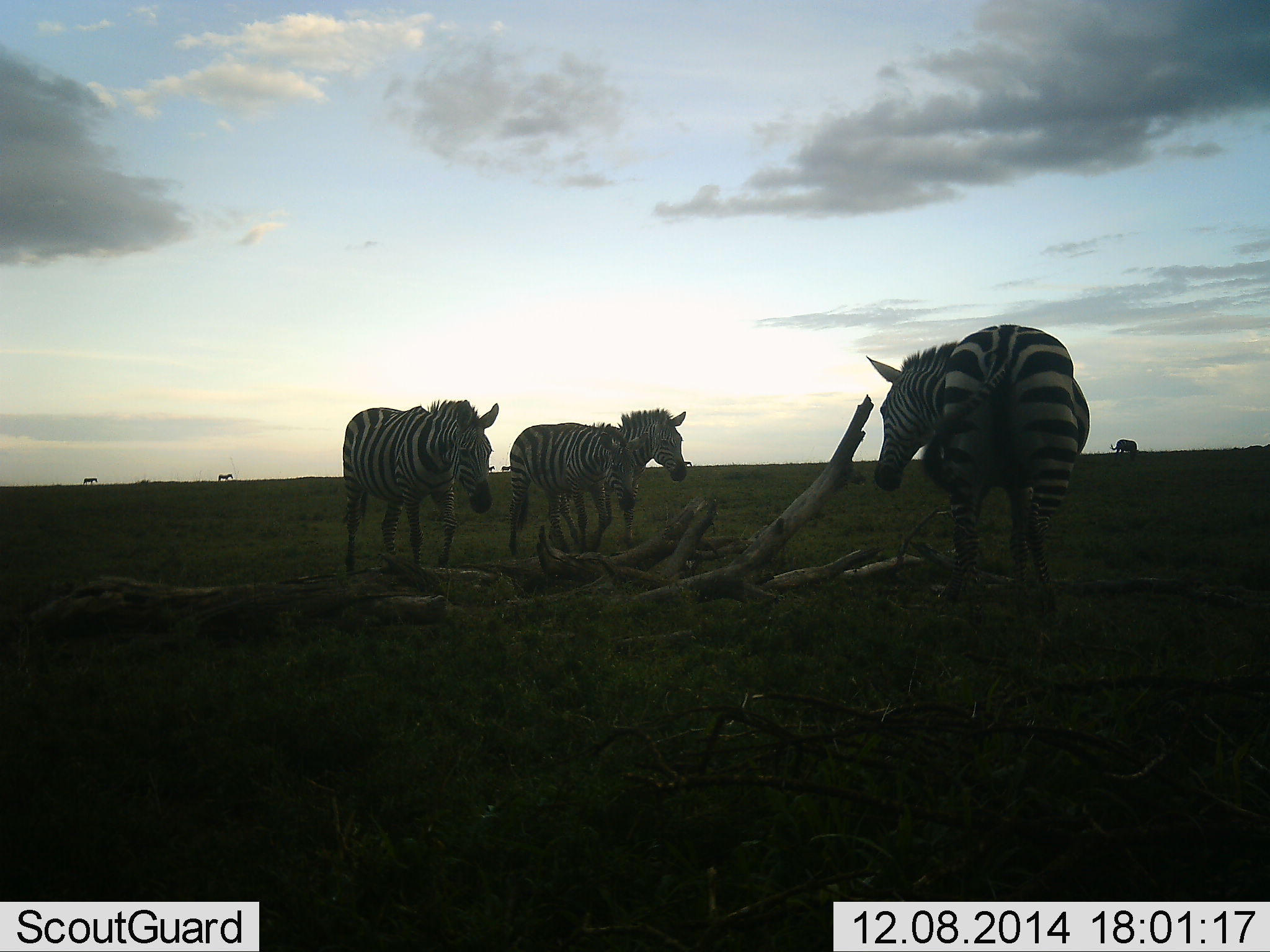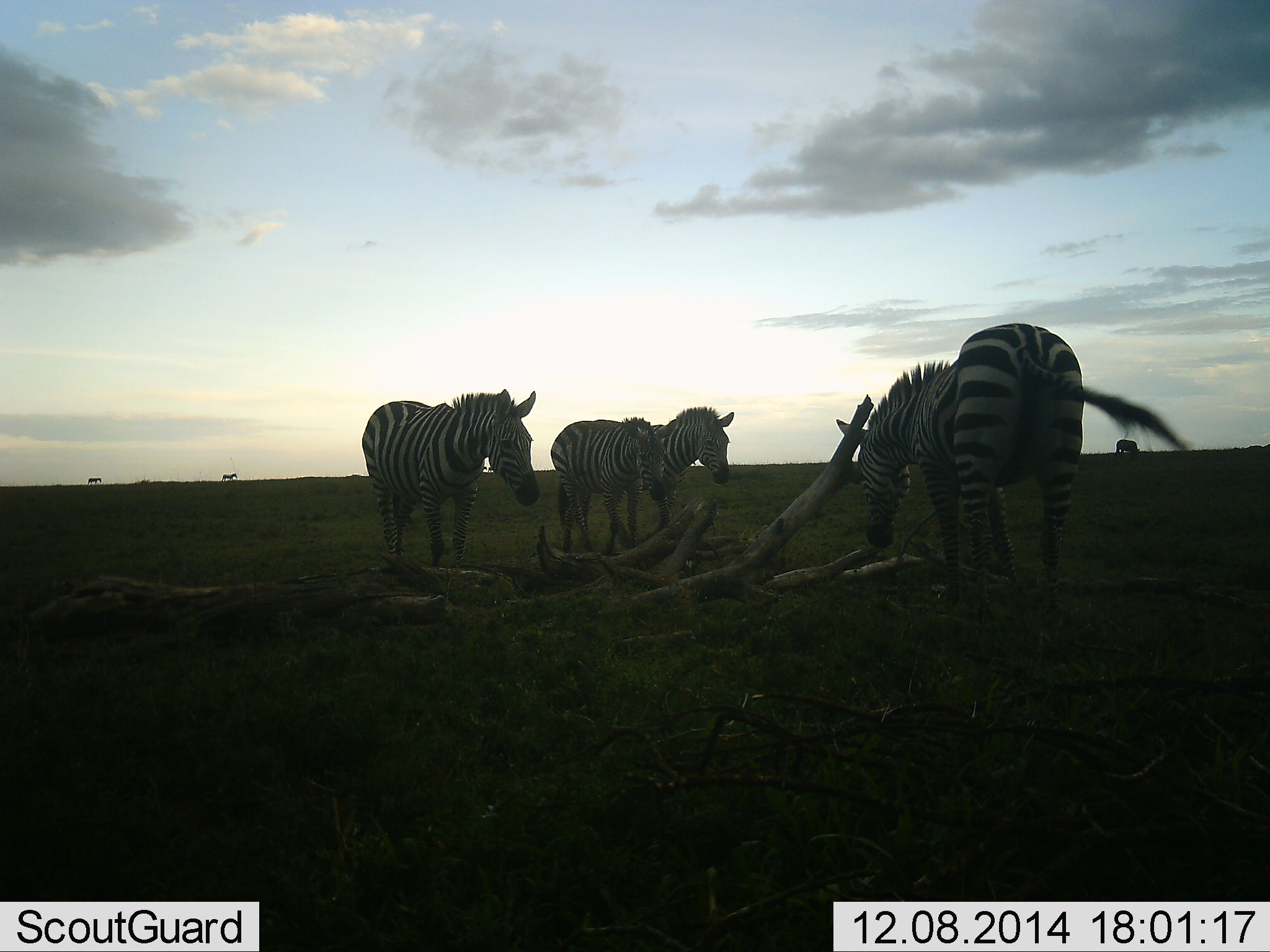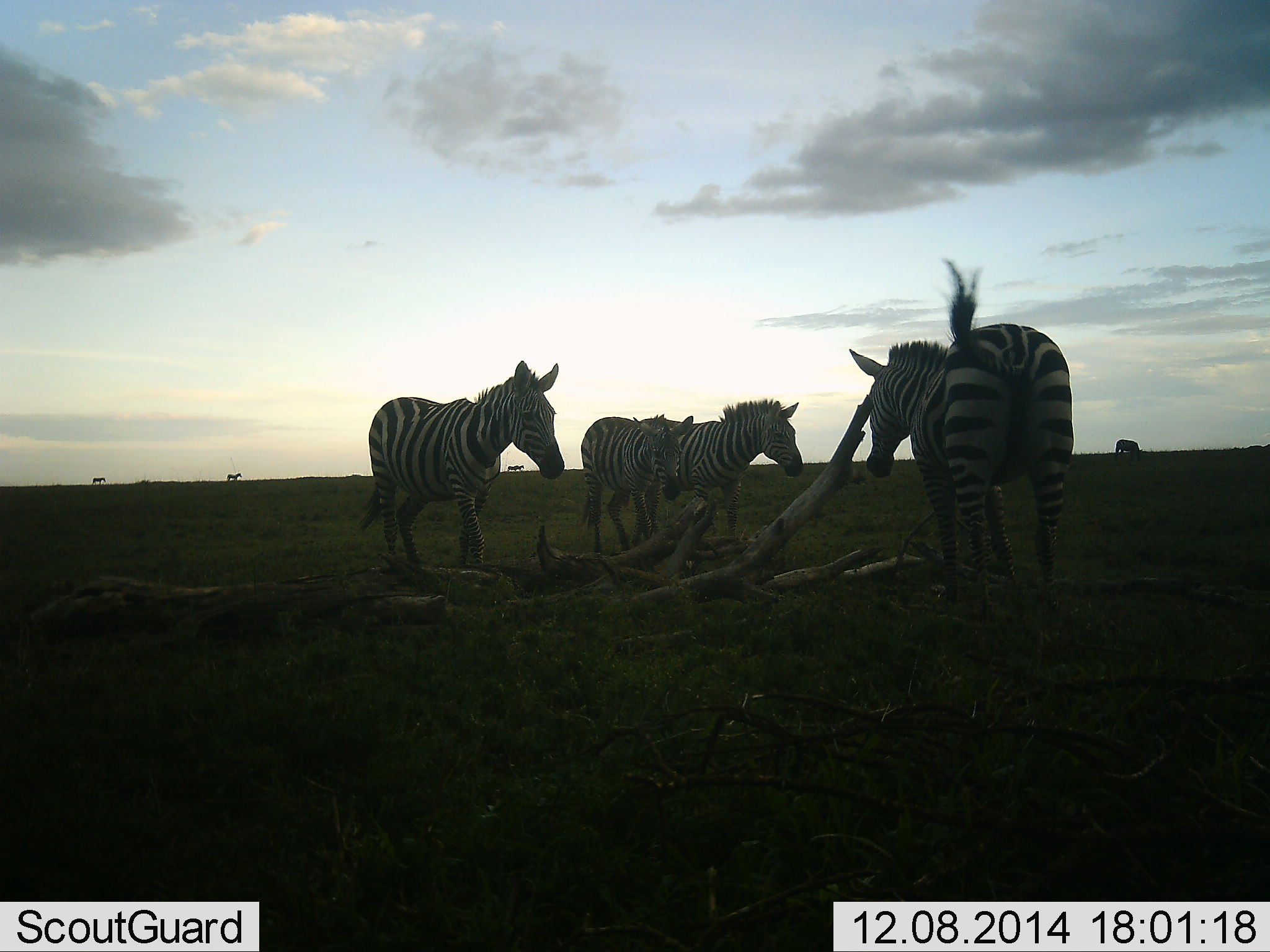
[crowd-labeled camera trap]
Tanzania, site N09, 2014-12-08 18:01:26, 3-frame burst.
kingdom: Animalia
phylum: Chordata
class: Mammalia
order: Perissodactyla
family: Equidae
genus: Equus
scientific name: Equus quagga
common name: plains zebra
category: zebra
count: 4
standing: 50%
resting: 0%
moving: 80%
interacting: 10%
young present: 10%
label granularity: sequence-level